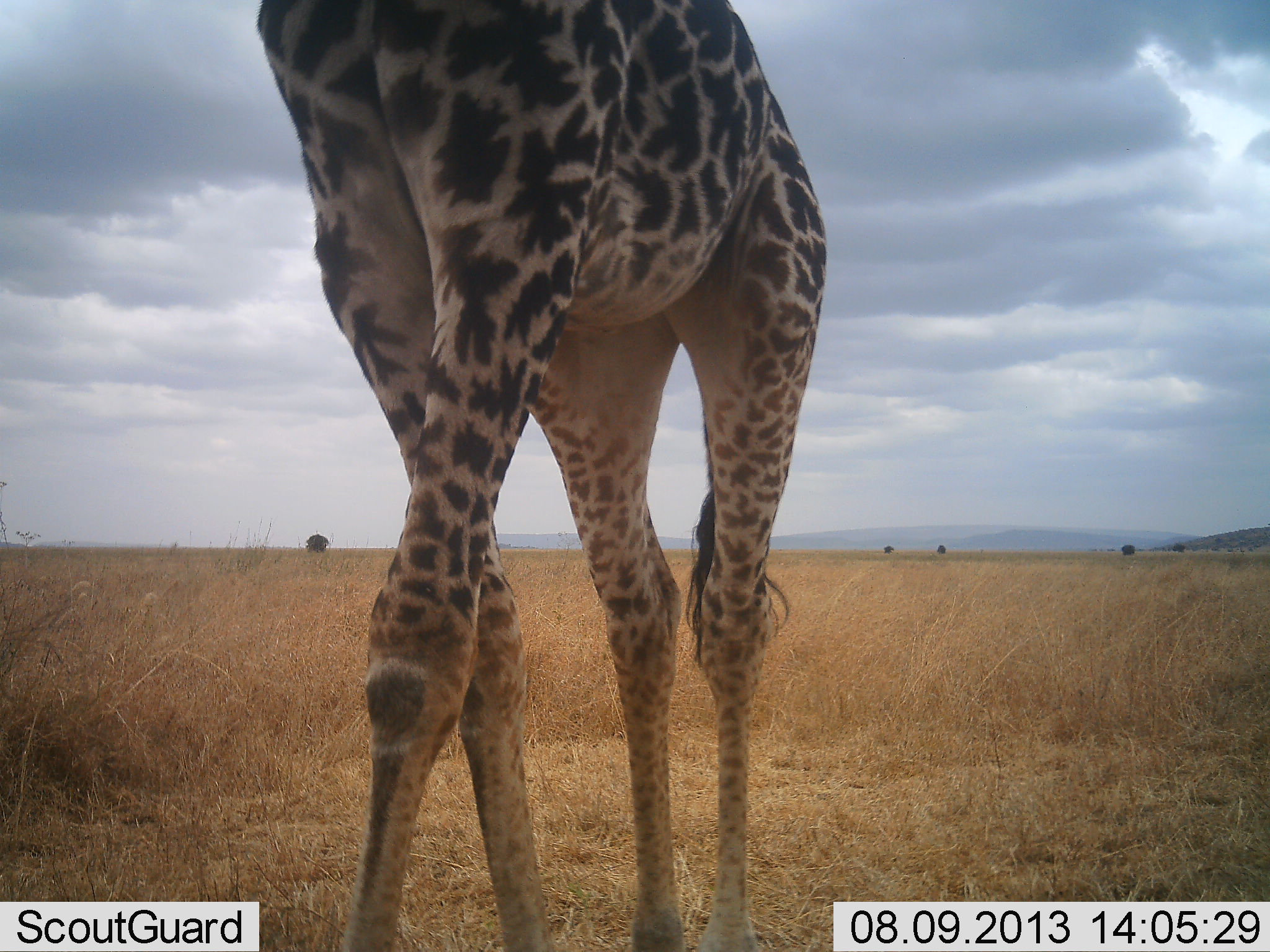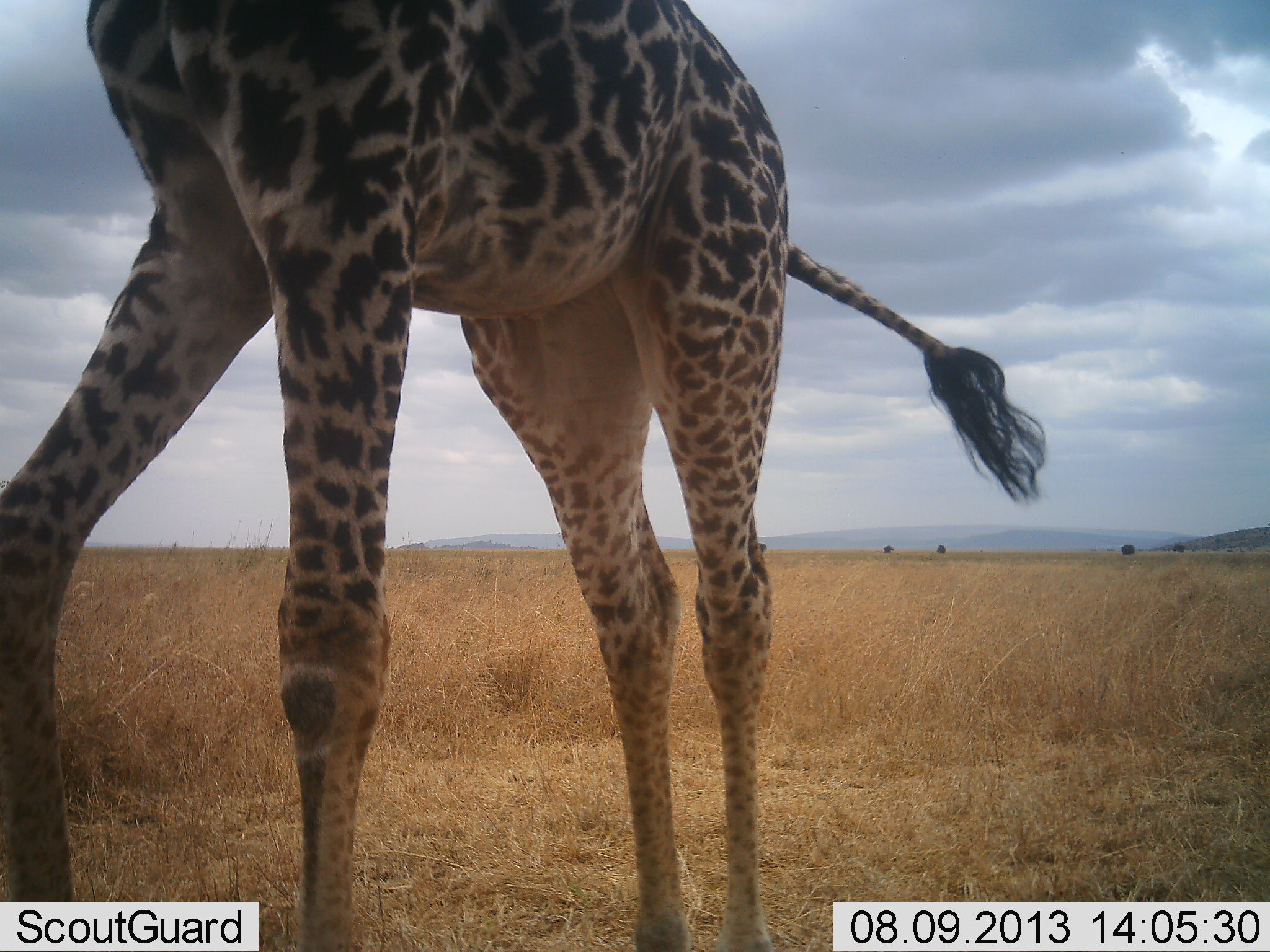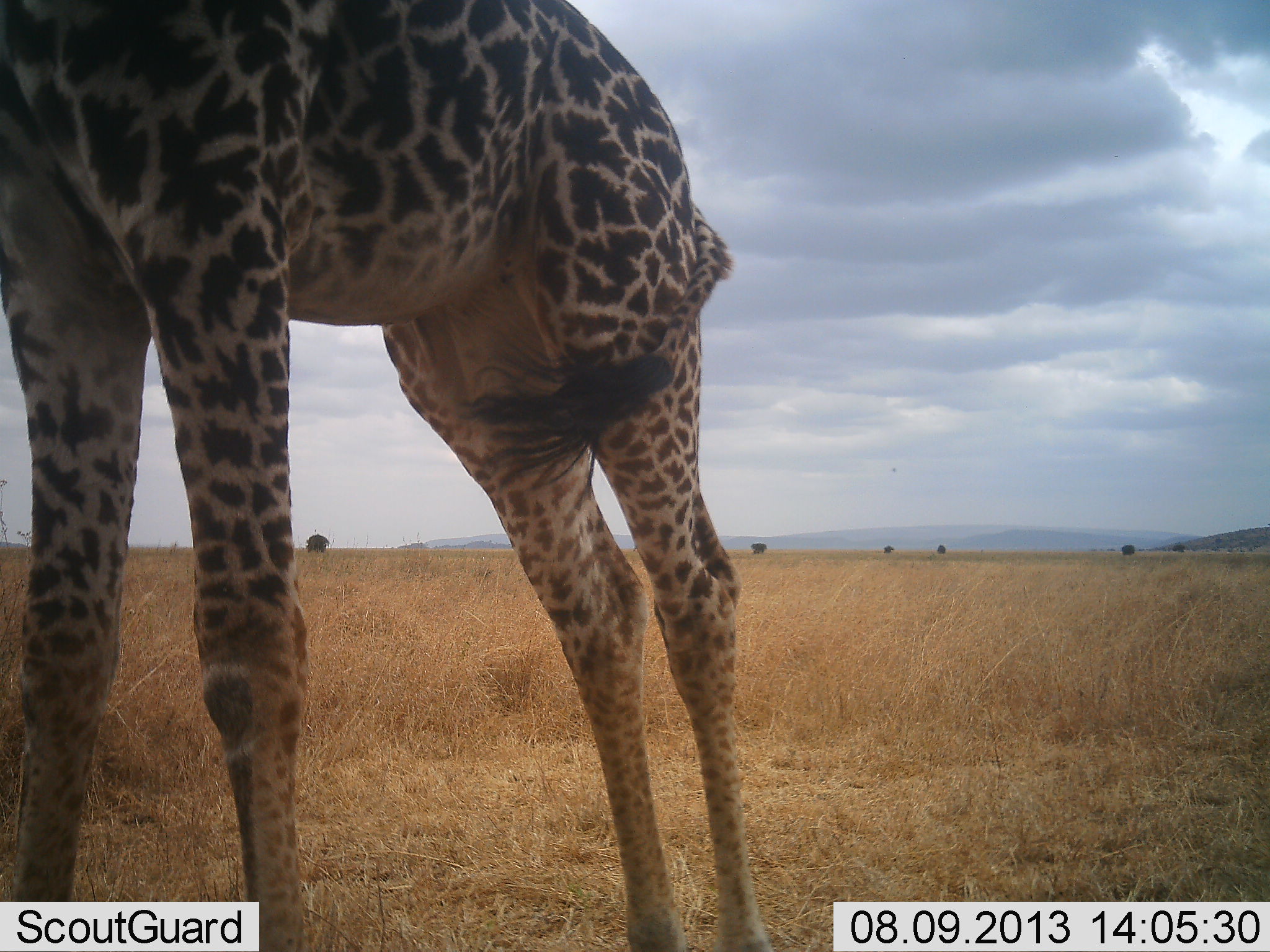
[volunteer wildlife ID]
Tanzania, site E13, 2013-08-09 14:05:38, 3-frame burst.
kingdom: Animalia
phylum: Chordata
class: Mammalia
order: Artiodactyla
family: Giraffidae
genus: Giraffa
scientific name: Giraffa camelopardalis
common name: giraffe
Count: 1.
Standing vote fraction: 23%.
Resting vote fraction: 0%.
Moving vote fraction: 80%.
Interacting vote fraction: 0%.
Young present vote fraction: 0%.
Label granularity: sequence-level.